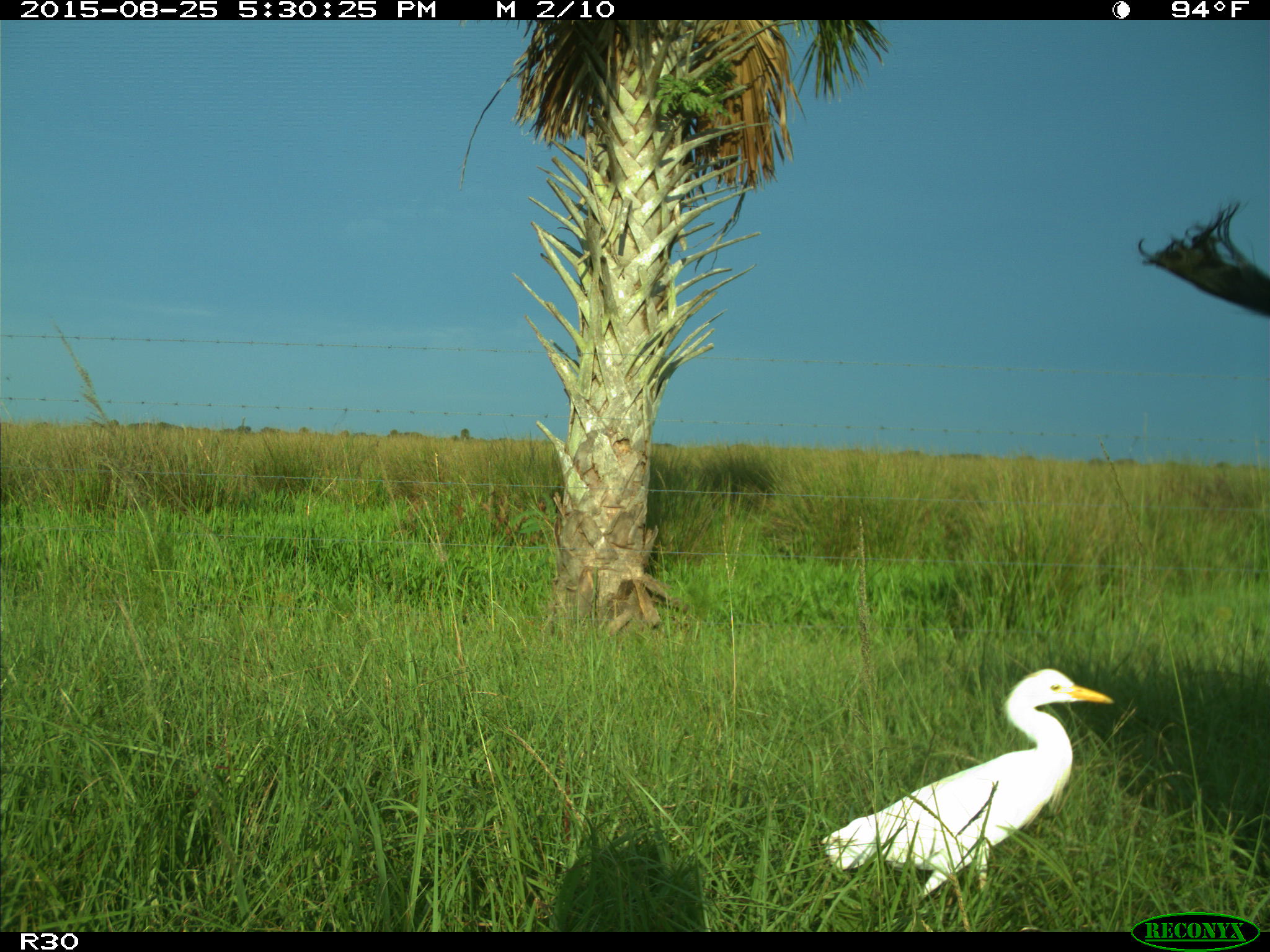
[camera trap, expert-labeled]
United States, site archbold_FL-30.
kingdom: Animalia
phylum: Chordata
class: Mammalia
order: Artiodactyla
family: Bovidae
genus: Bos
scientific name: Bos taurus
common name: domestic cow